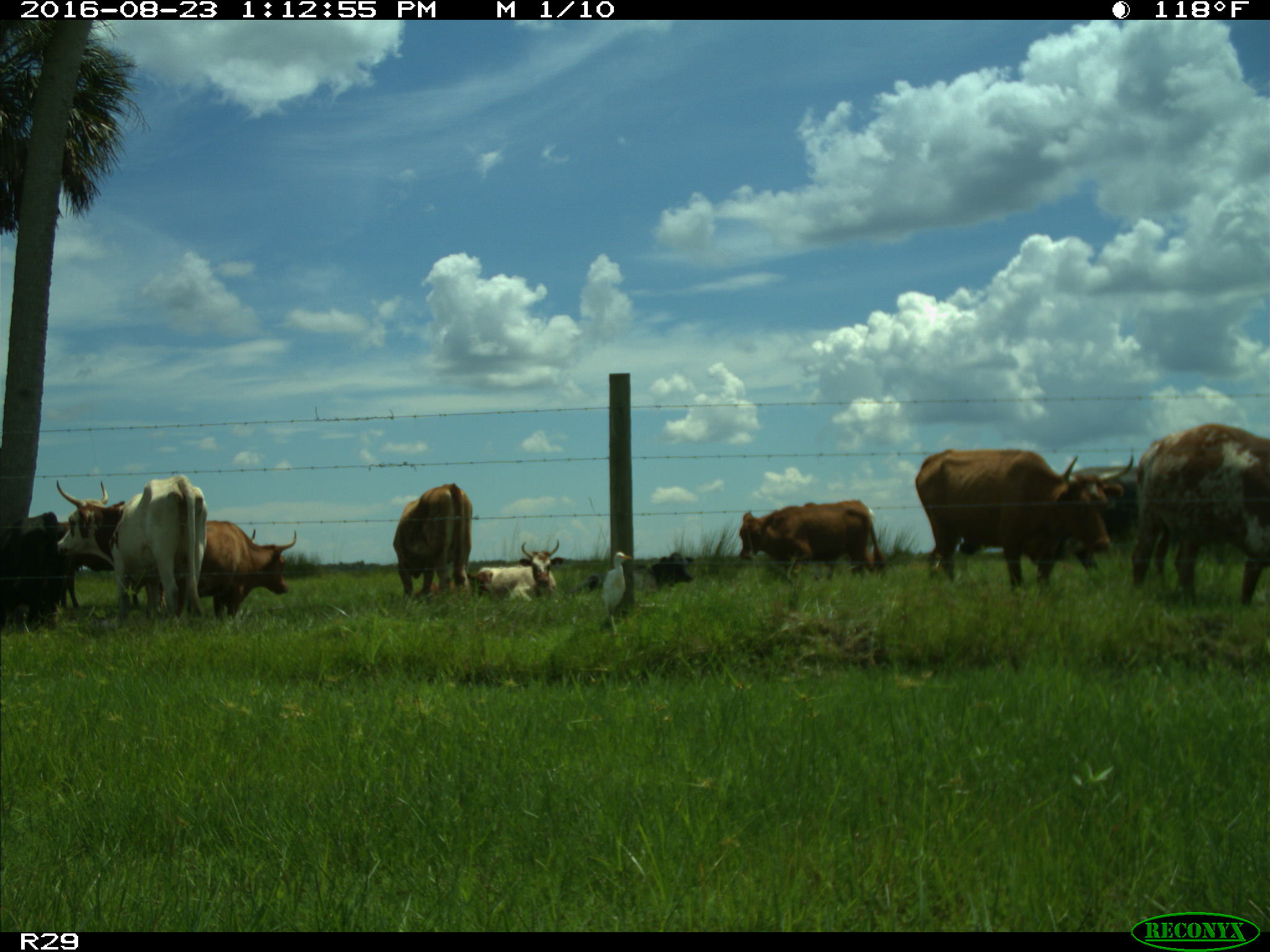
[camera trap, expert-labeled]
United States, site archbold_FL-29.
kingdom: Animalia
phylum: Chordata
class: Mammalia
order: Artiodactyla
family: Bovidae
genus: Bos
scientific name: Bos taurus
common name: domestic cow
Bos taurus (domestic cow).